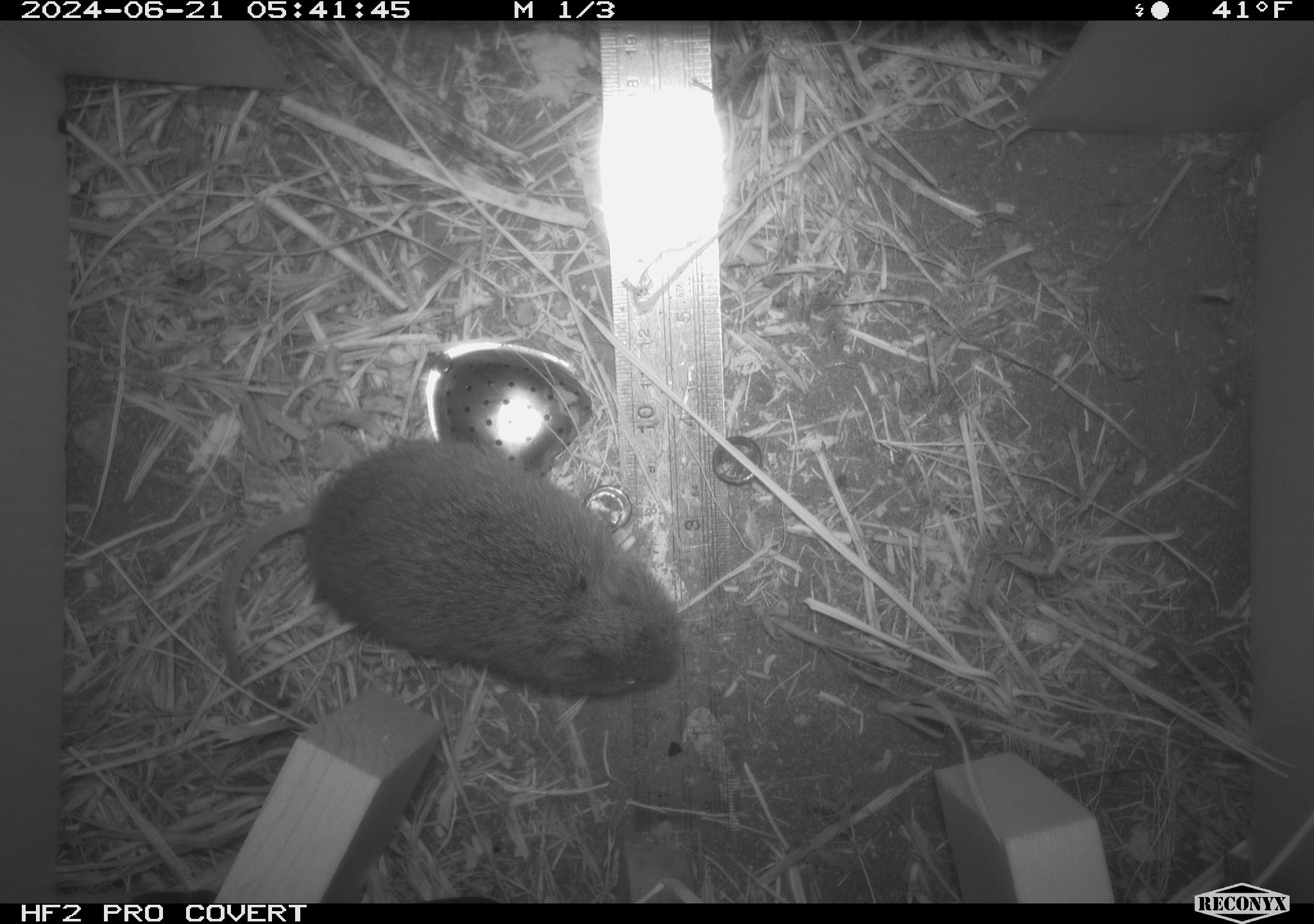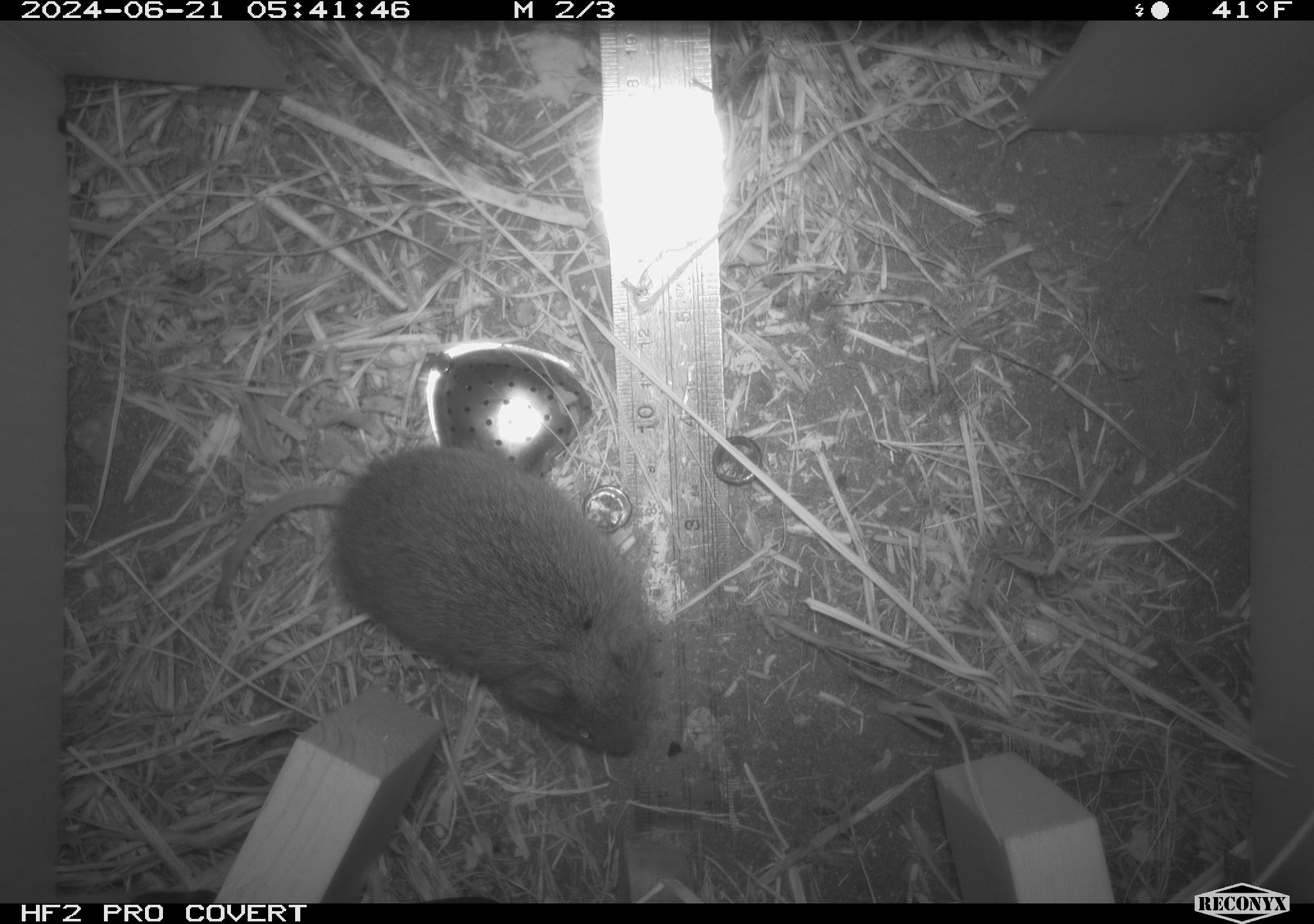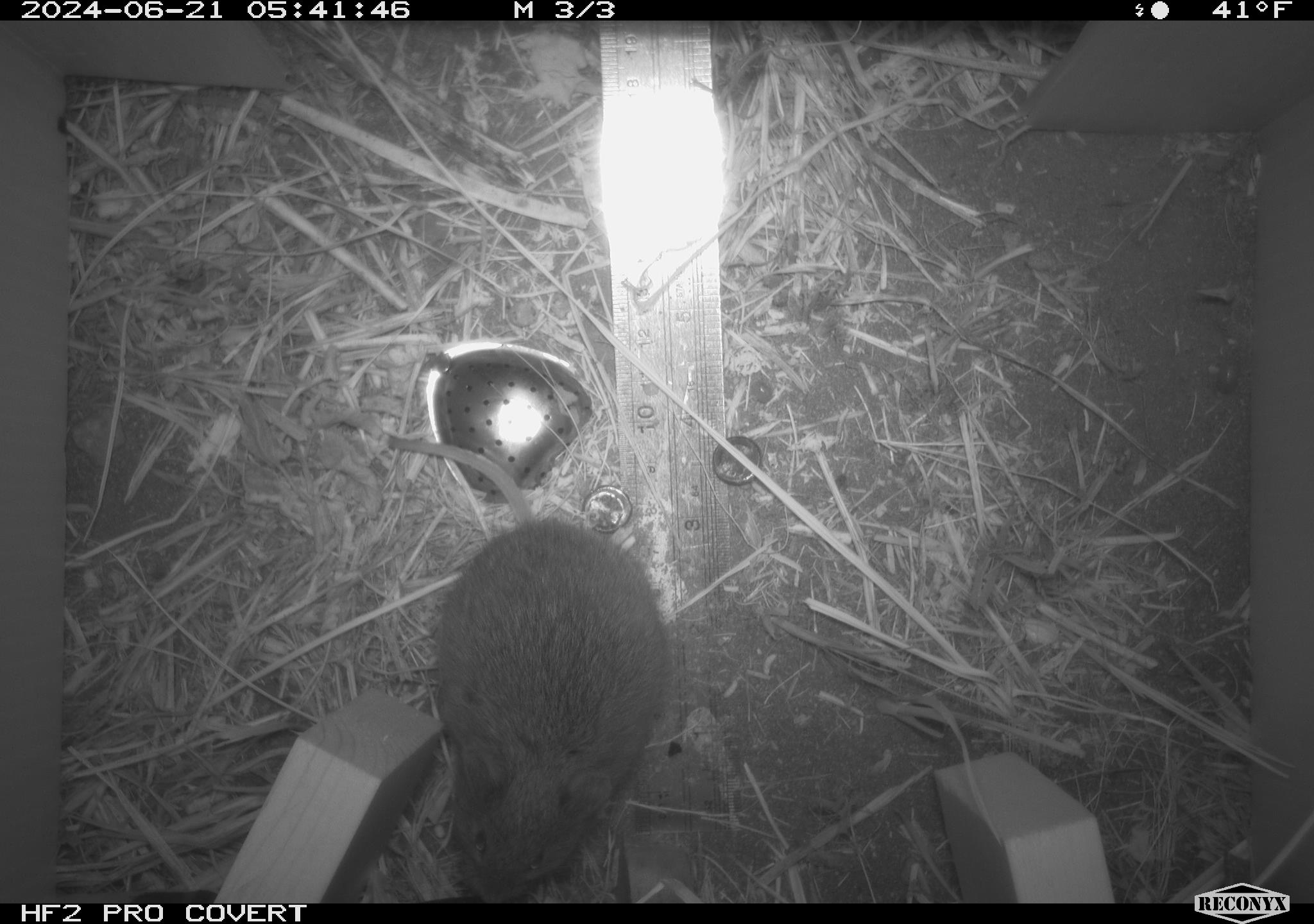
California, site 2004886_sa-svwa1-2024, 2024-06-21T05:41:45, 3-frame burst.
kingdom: Animalia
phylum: Chordata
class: Mammalia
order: Rodentia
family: Cricetidae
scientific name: Arvicolinae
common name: voles, lemmings, and muskrats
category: arvicolinae subfamily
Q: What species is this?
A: Arvicolinae subfamily (voles, lemmings, and muskrats) (Arvicolinae).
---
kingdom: Animalia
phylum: Arthropoda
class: Malacostraca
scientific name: Malacostraca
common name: amphipods, crabs, isopods, krill, lobsters and shrimps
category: malacostracan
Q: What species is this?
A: Malacostracan (amphipods, crabs, isopods, krill, lobsters and shrimps) (Malacostraca).